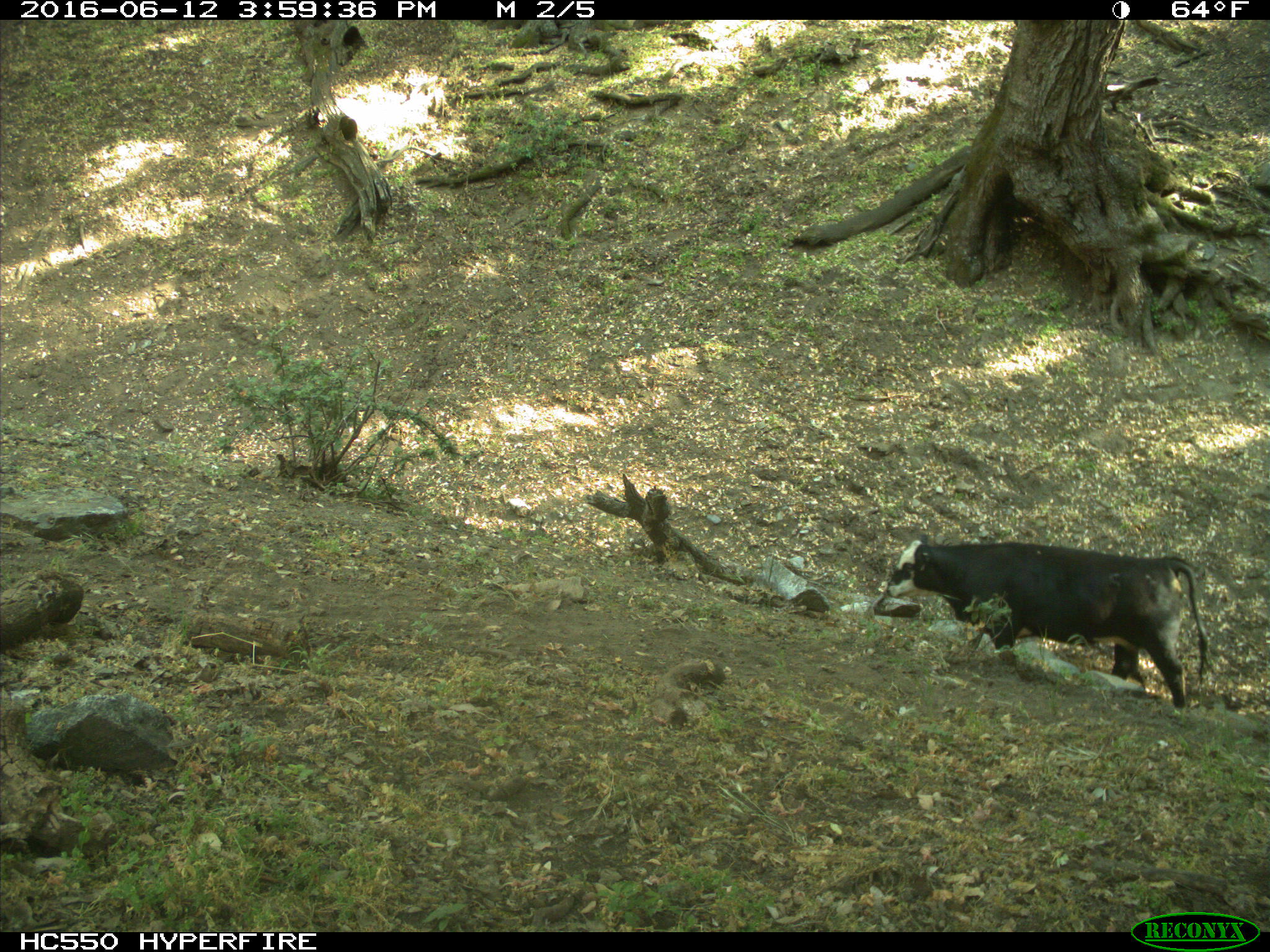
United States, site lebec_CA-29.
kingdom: Animalia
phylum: Chordata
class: Mammalia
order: Artiodactyla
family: Bovidae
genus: Bos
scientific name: Bos taurus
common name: domestic cow